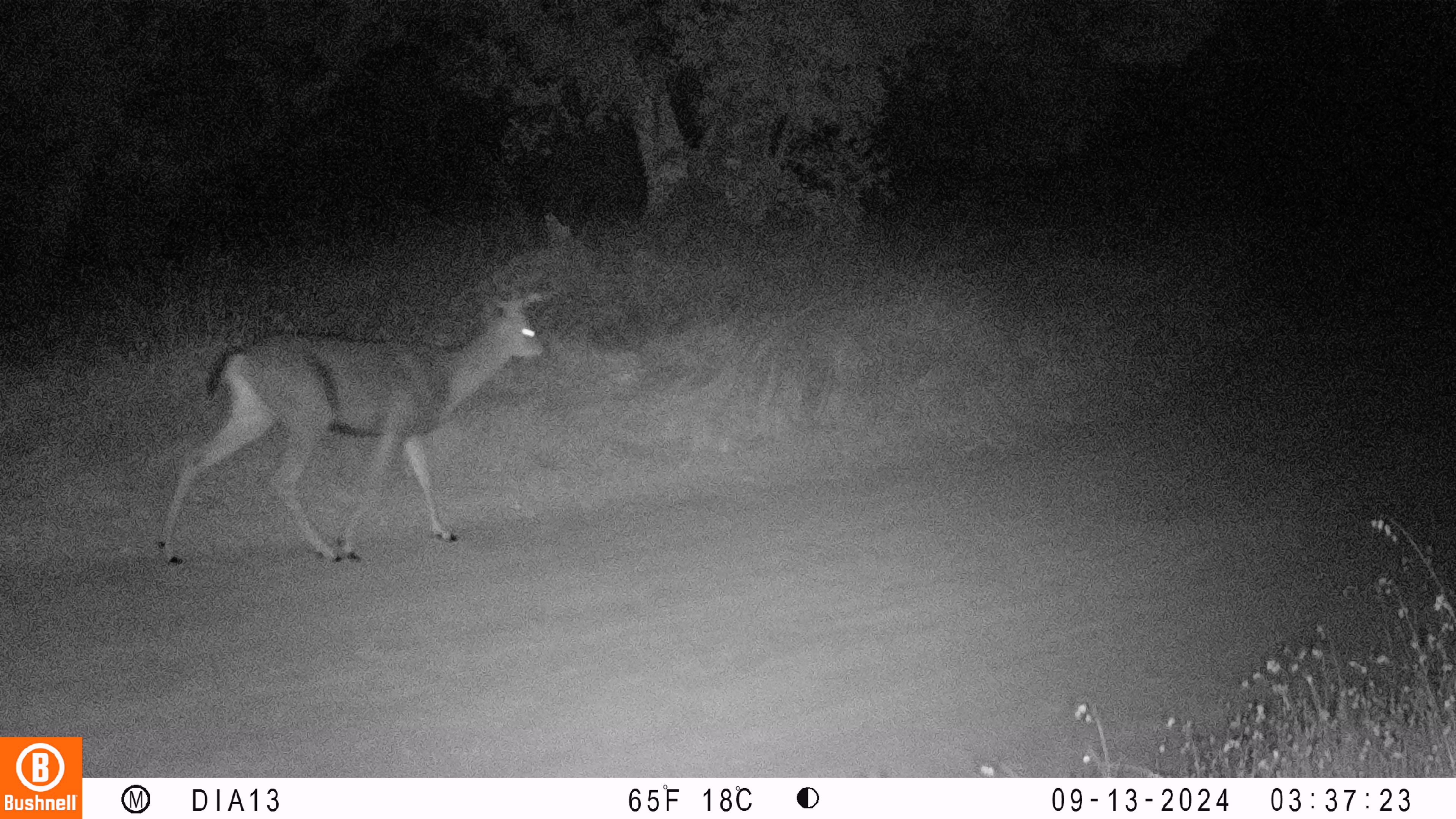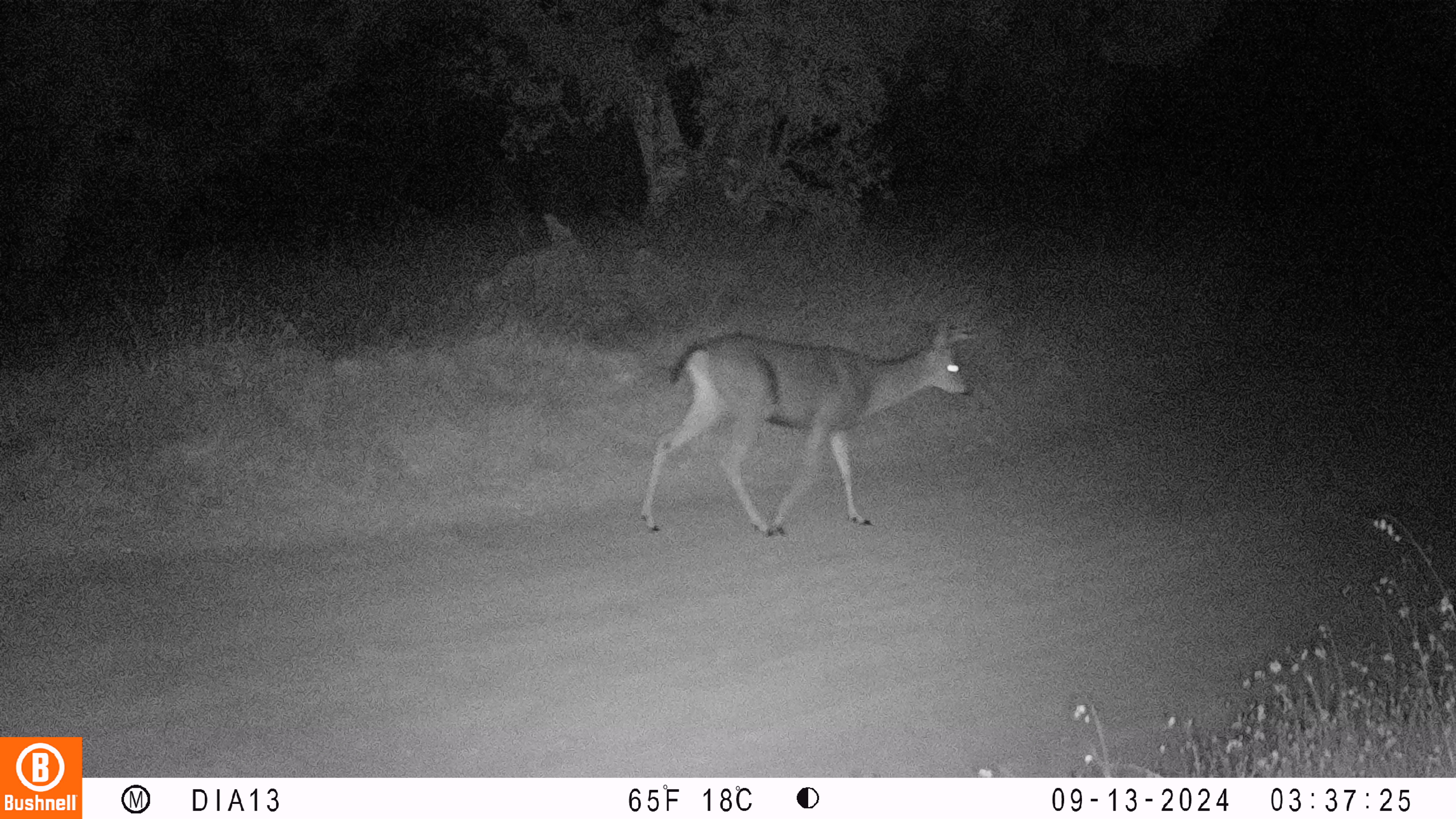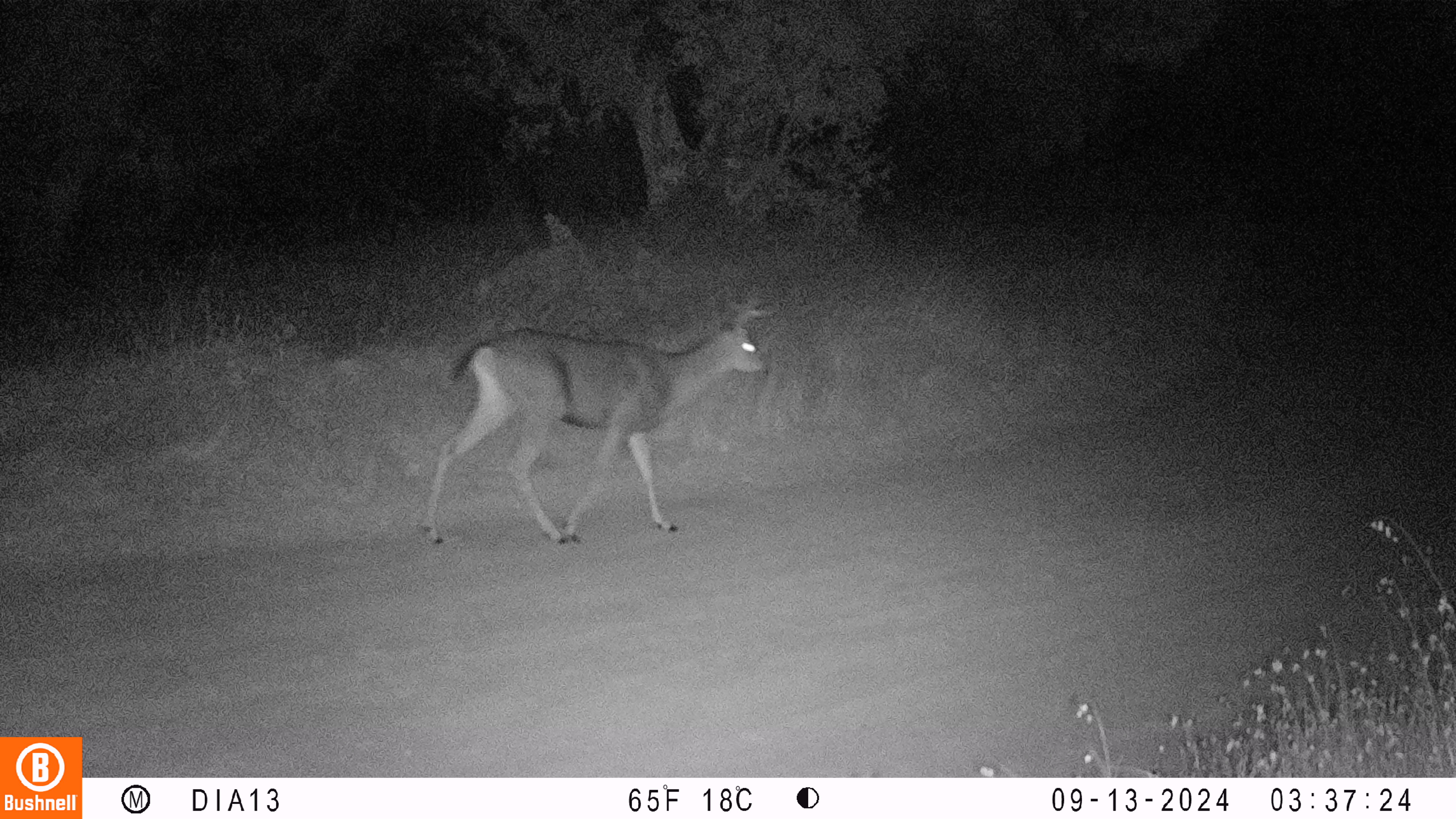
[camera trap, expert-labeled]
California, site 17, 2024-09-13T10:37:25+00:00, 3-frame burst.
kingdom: Animalia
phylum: Chordata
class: Mammalia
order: Artiodactyla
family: Cervidae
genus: Odocoileus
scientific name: Odocoileus hemionus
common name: mule deer